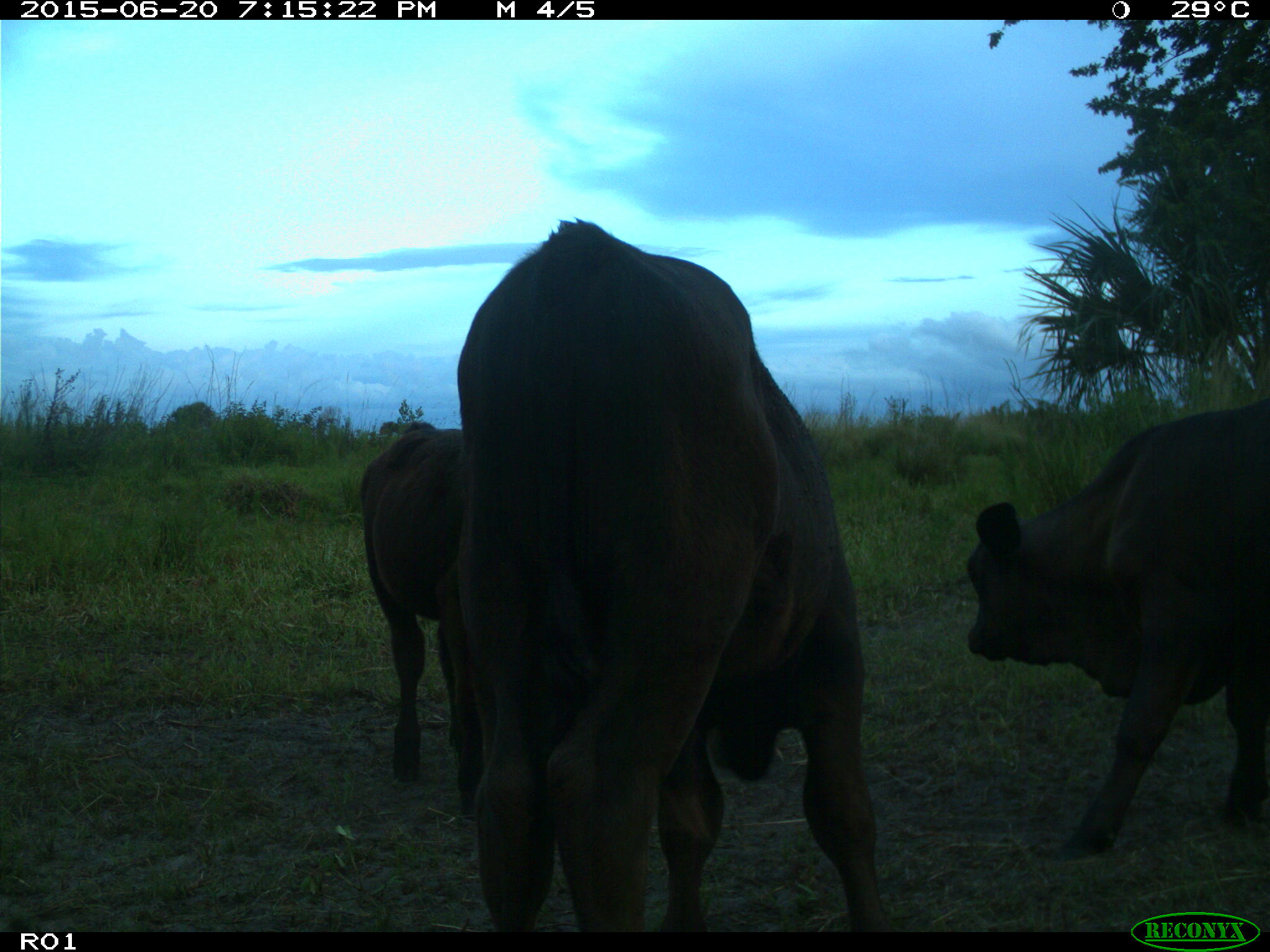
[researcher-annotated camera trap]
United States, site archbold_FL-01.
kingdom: Animalia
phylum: Chordata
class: Mammalia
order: Artiodactyla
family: Bovidae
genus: Bos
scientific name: Bos taurus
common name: domestic cow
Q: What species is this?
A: Bos taurus (domestic cow).